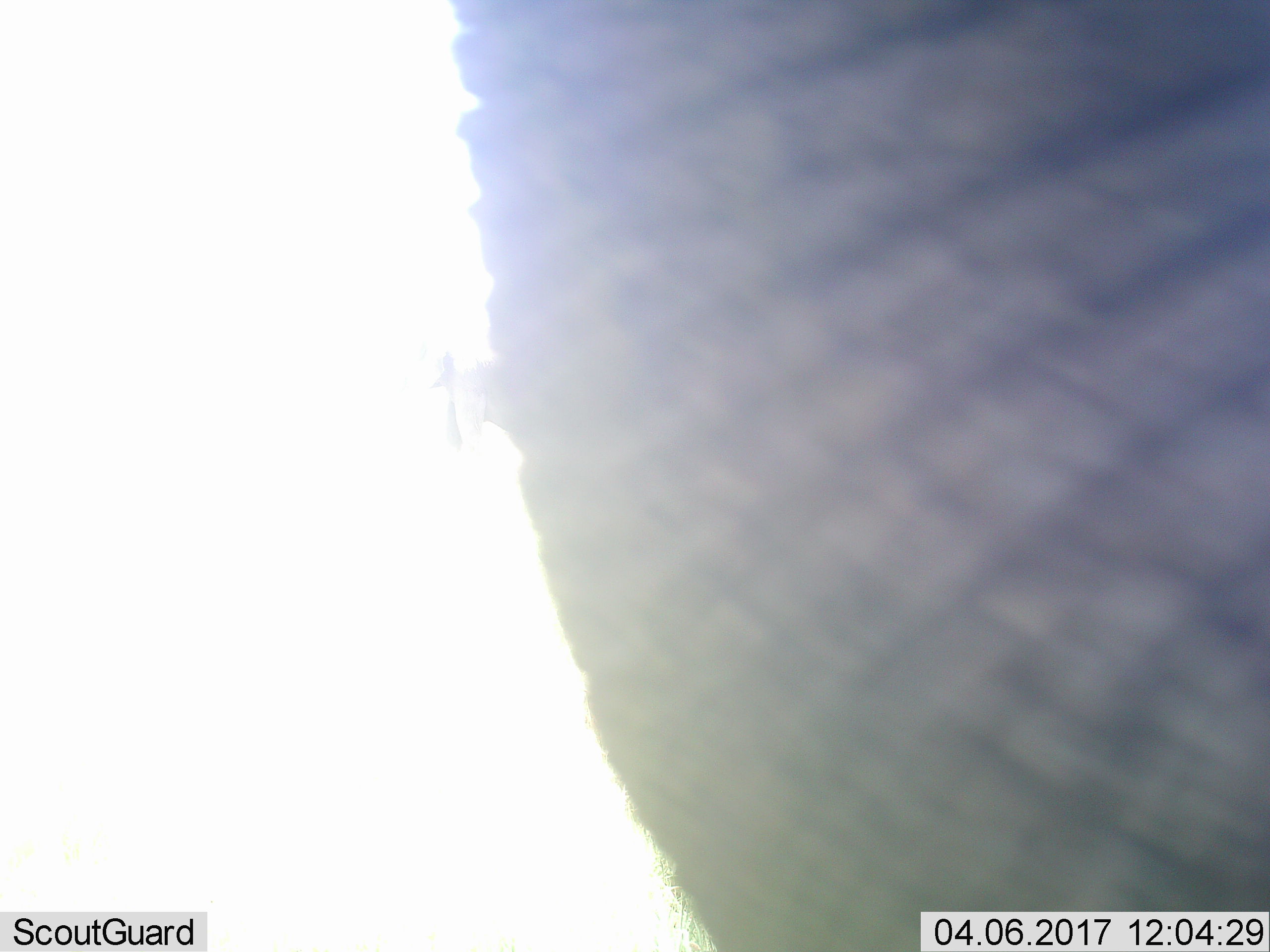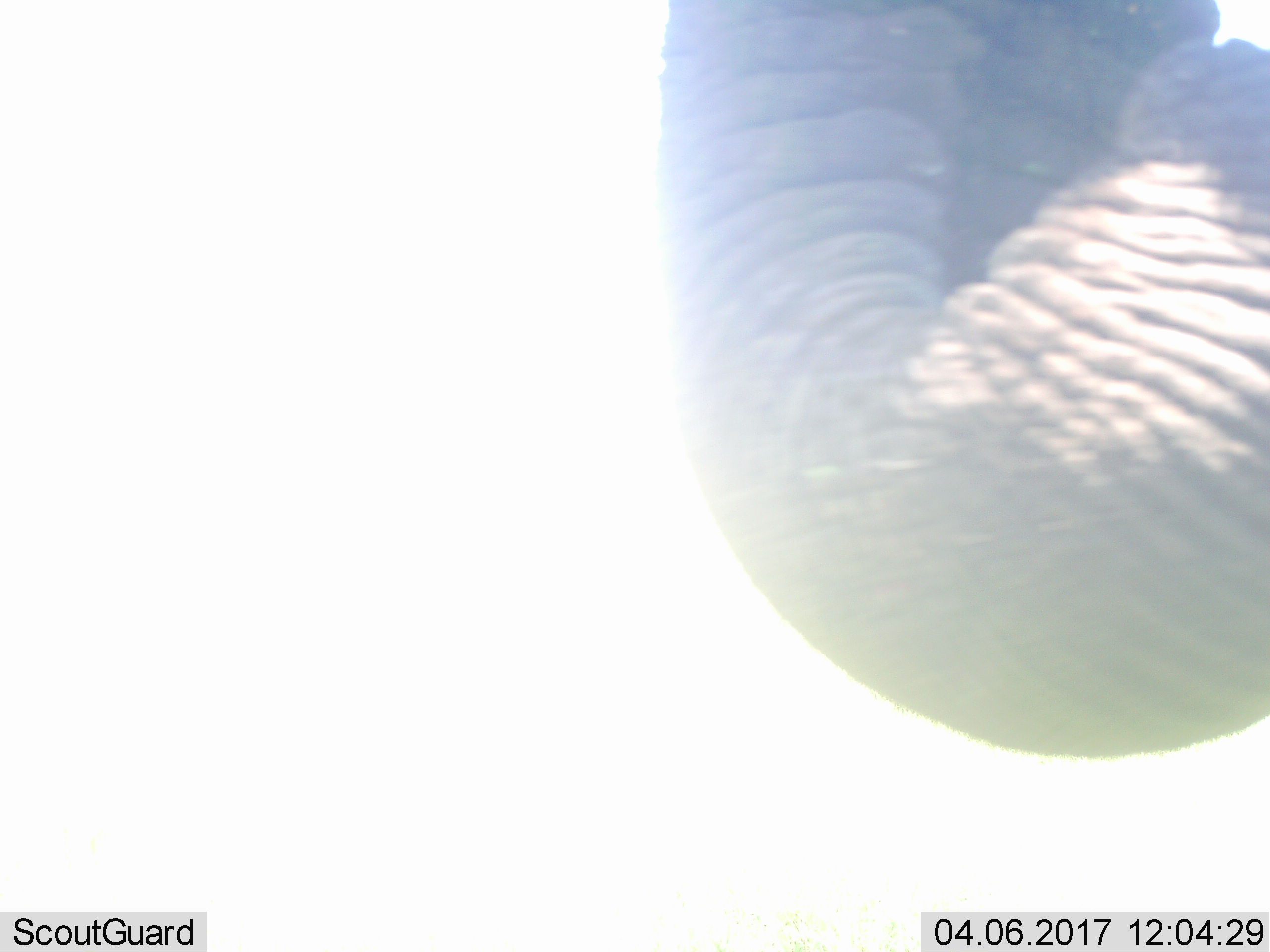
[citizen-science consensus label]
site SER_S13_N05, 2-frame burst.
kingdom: Animalia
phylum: Chordata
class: Mammalia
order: Proboscidea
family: Elephantidae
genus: Loxodonta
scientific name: Loxodonta africana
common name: african bush elephant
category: elephant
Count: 1.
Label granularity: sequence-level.